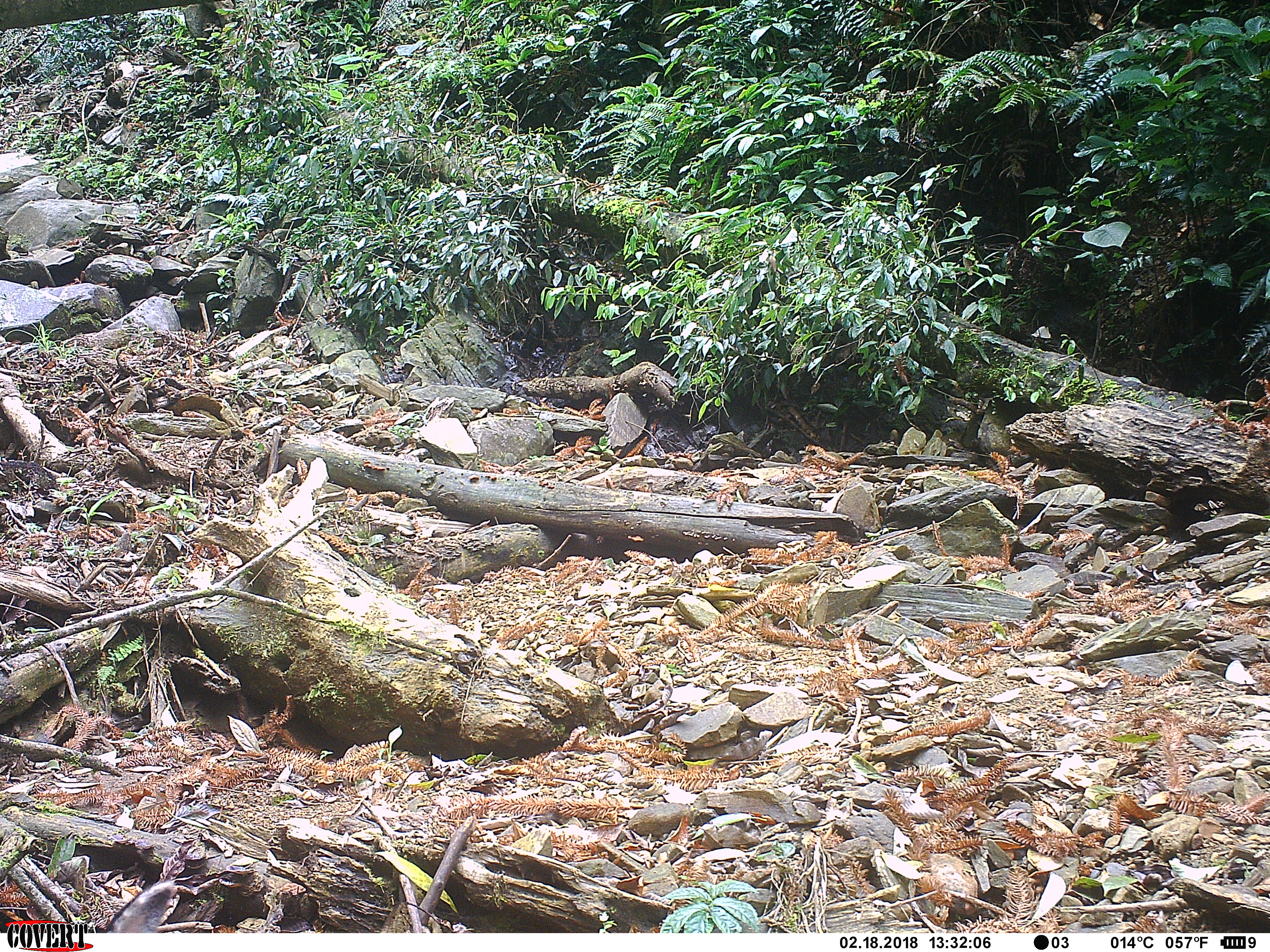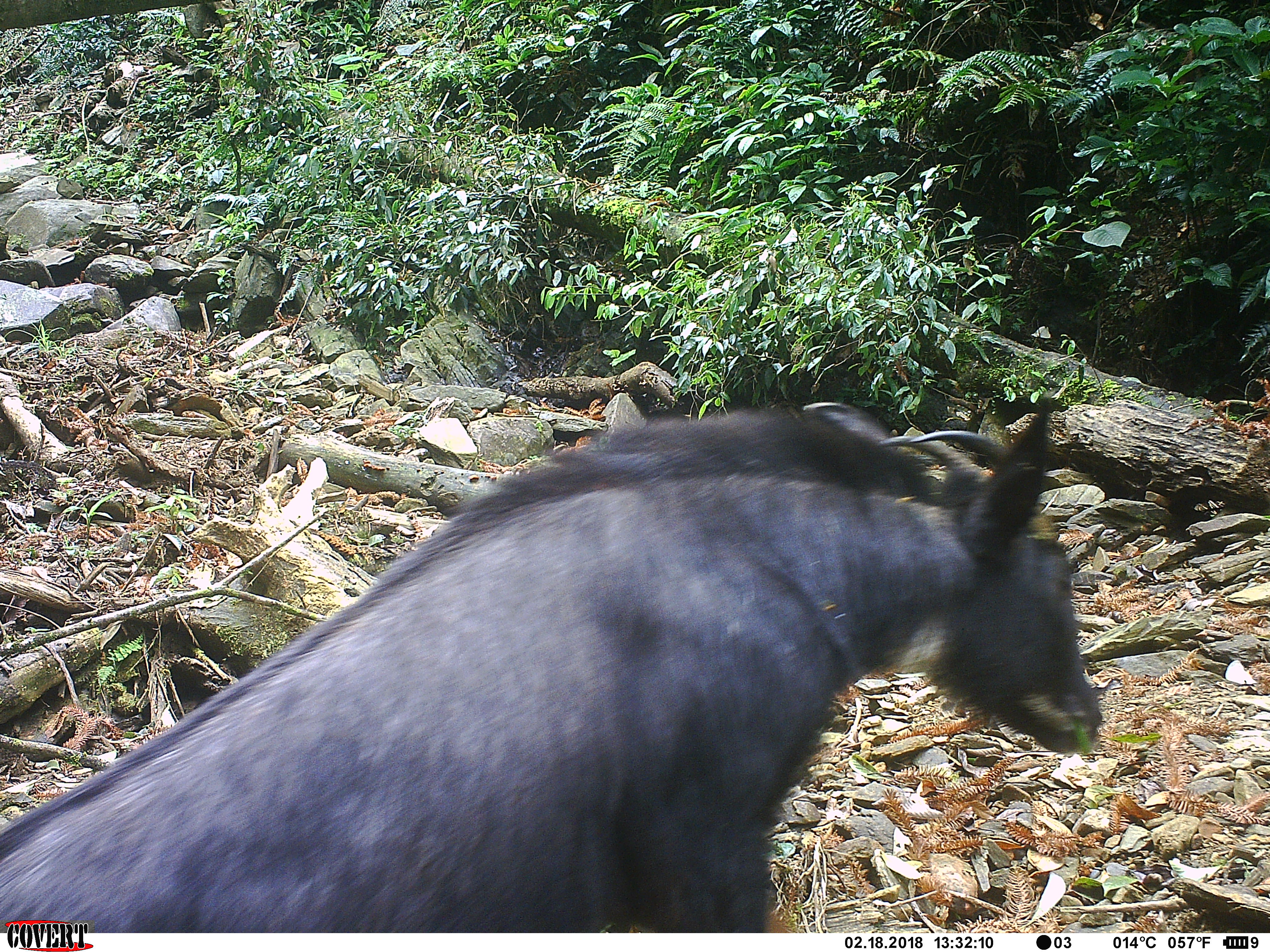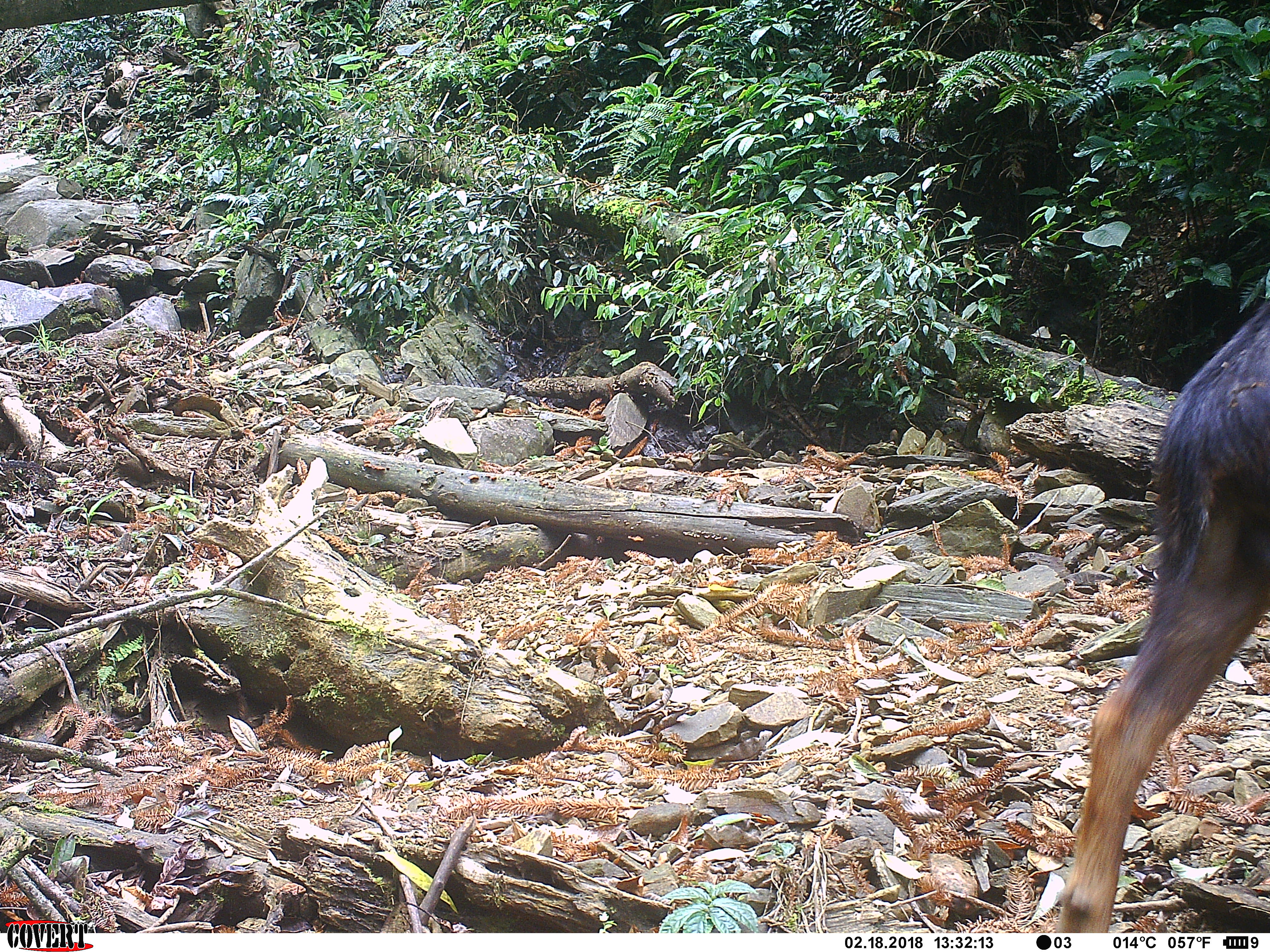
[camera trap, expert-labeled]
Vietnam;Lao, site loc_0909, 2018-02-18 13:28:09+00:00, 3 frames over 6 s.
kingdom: Animalia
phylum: Chordata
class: Mammalia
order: Artiodactyla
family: Bovidae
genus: Capricornis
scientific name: Capricornis sumatraensis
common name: chinese serow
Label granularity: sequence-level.